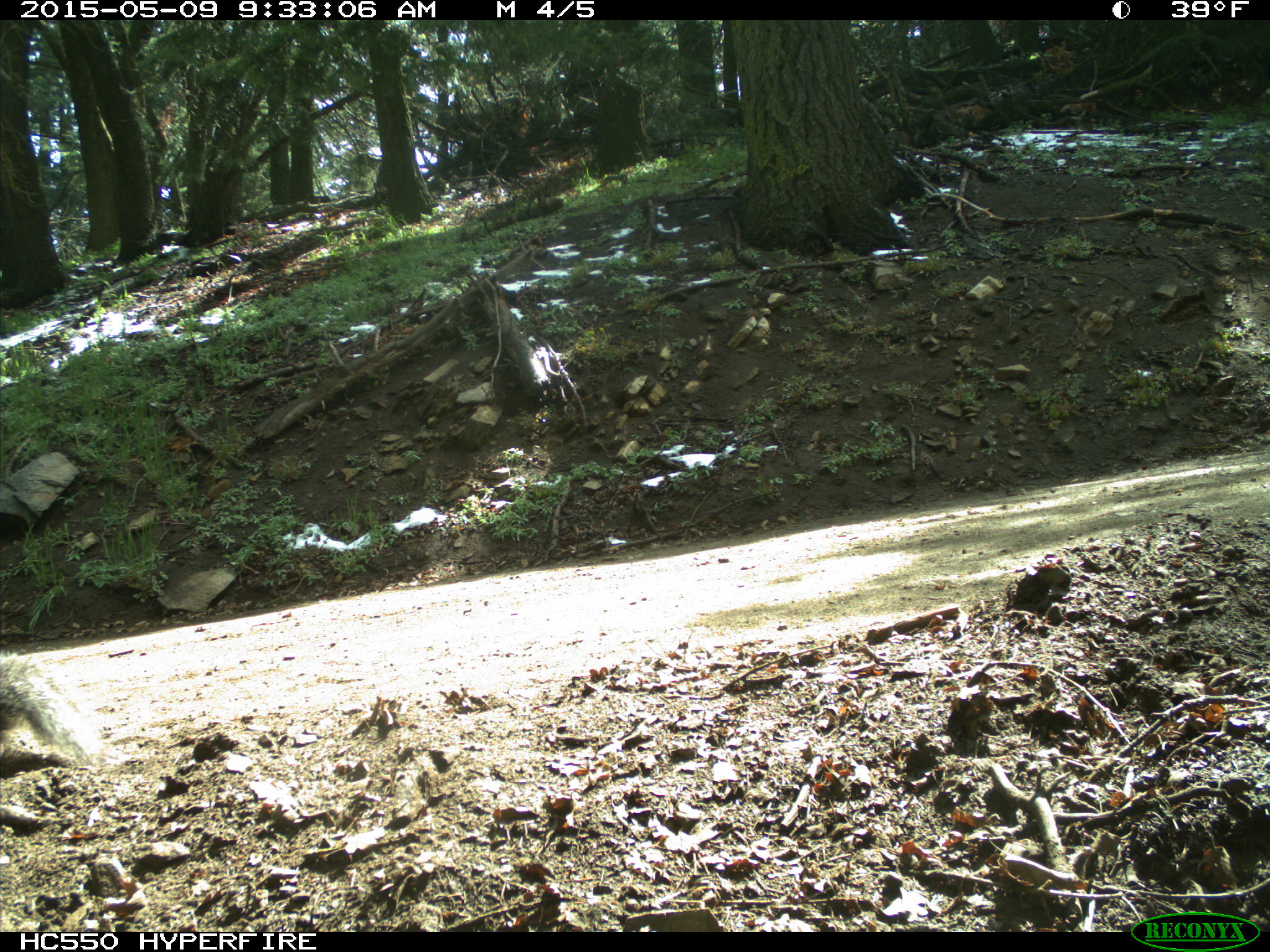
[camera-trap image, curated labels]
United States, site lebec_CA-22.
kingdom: Animalia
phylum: Chordata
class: Mammalia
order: Rodentia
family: Sciuridae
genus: Sciurus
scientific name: Sciurus carolinensis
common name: eastern gray squirrel